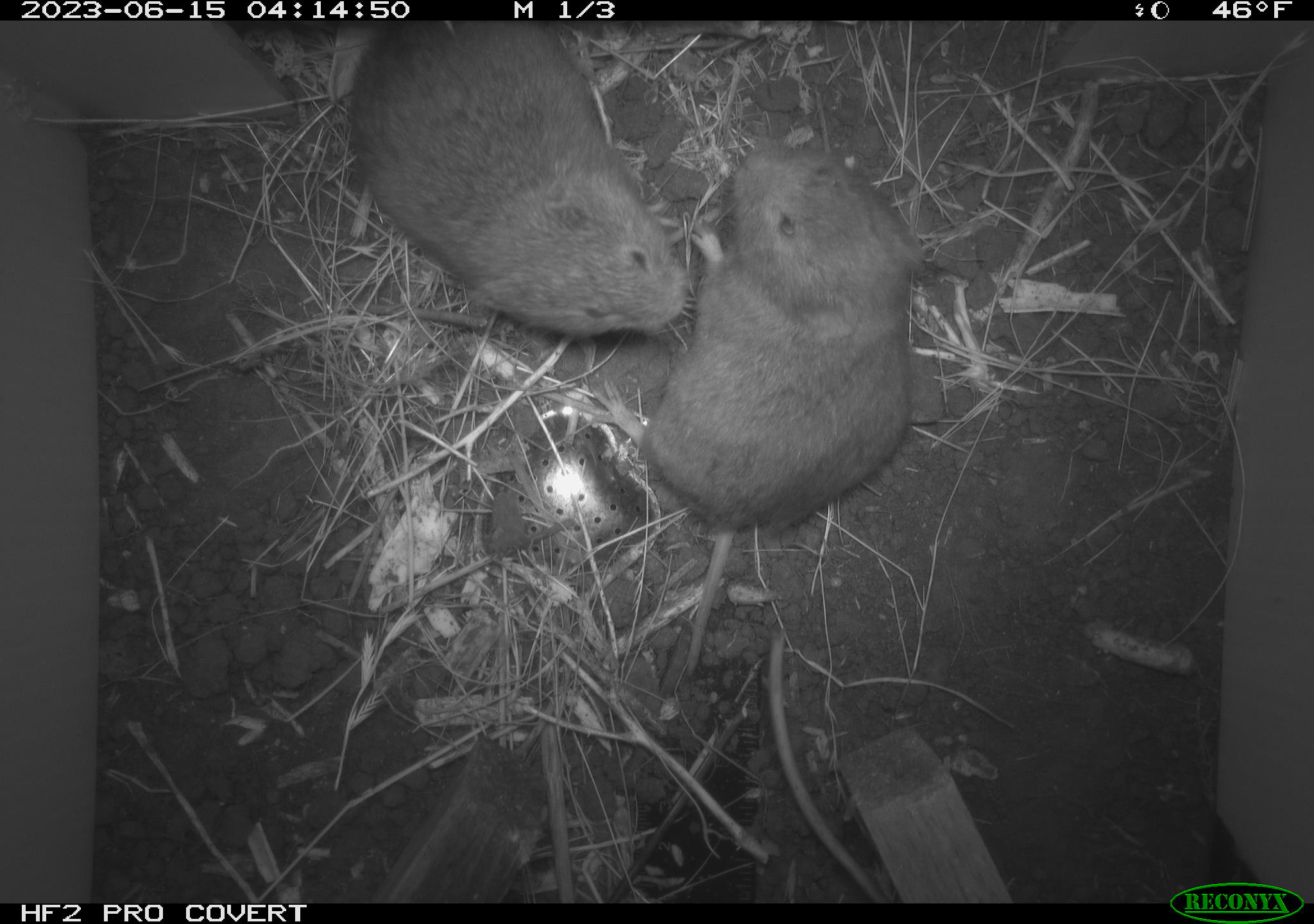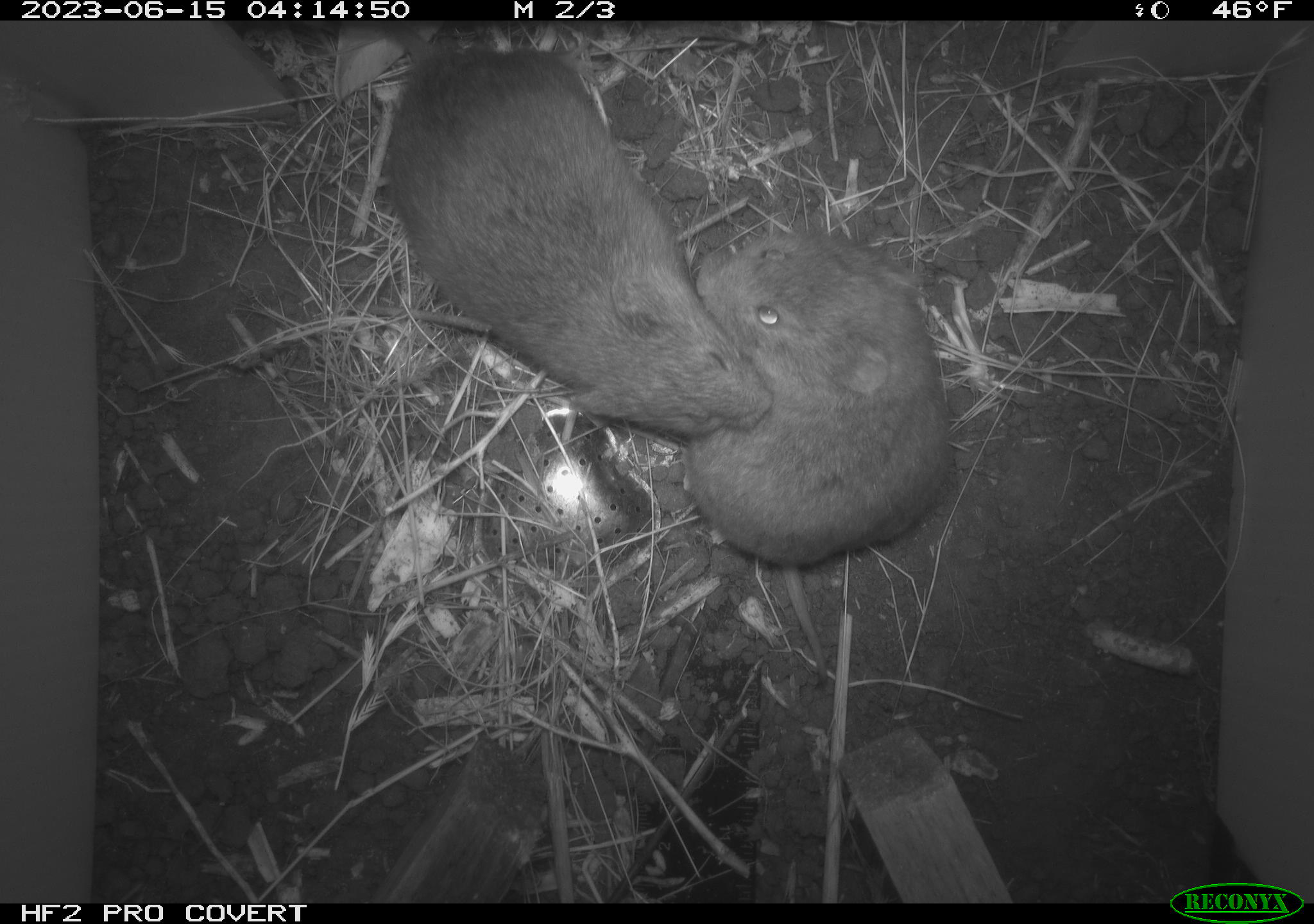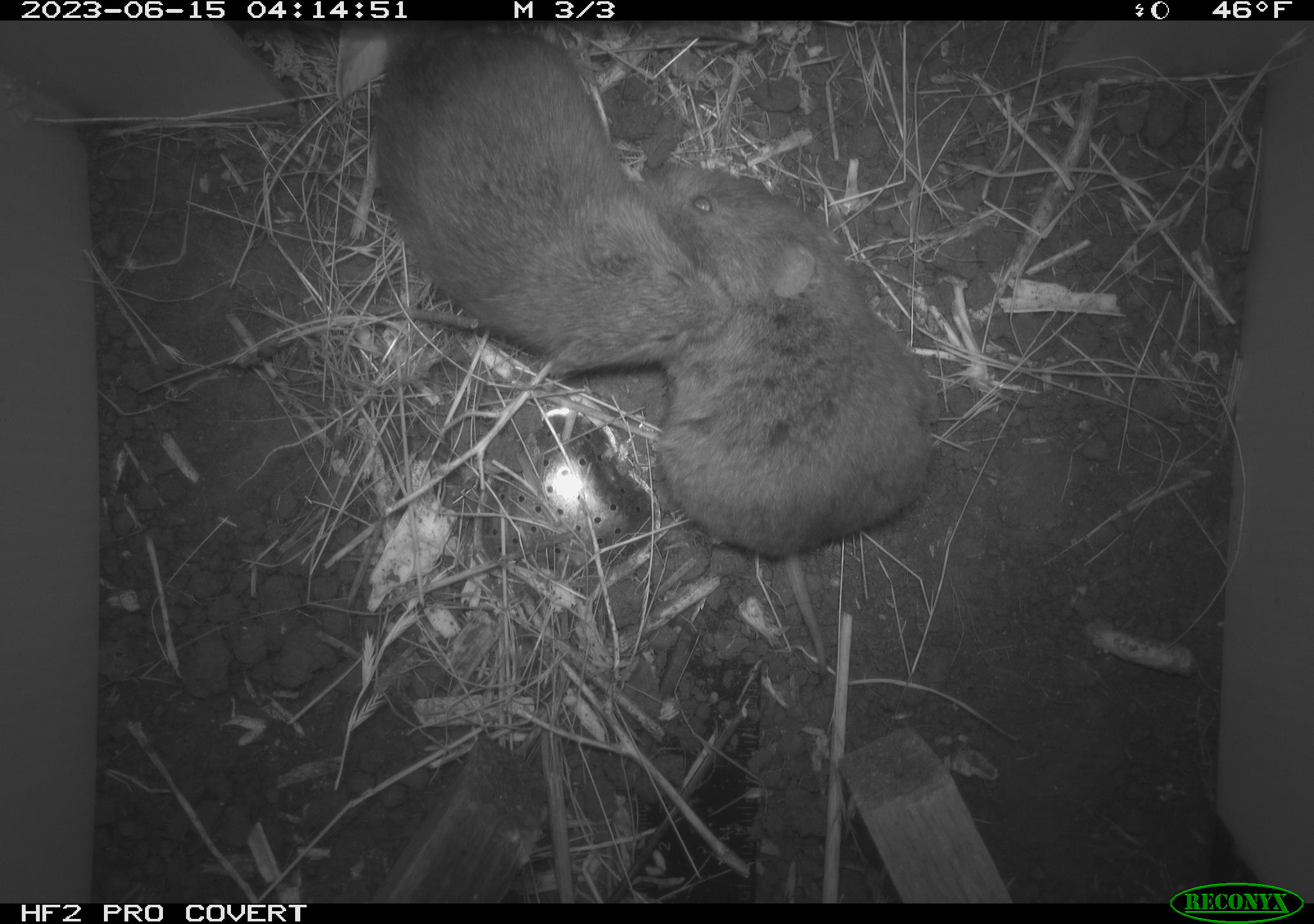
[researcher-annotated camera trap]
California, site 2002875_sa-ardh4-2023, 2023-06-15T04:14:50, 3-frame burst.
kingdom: Animalia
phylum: Chordata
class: Mammalia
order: Rodentia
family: Cricetidae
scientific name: Arvicolinae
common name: voles, lemmings, and muskrats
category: arvicolinae subfamily